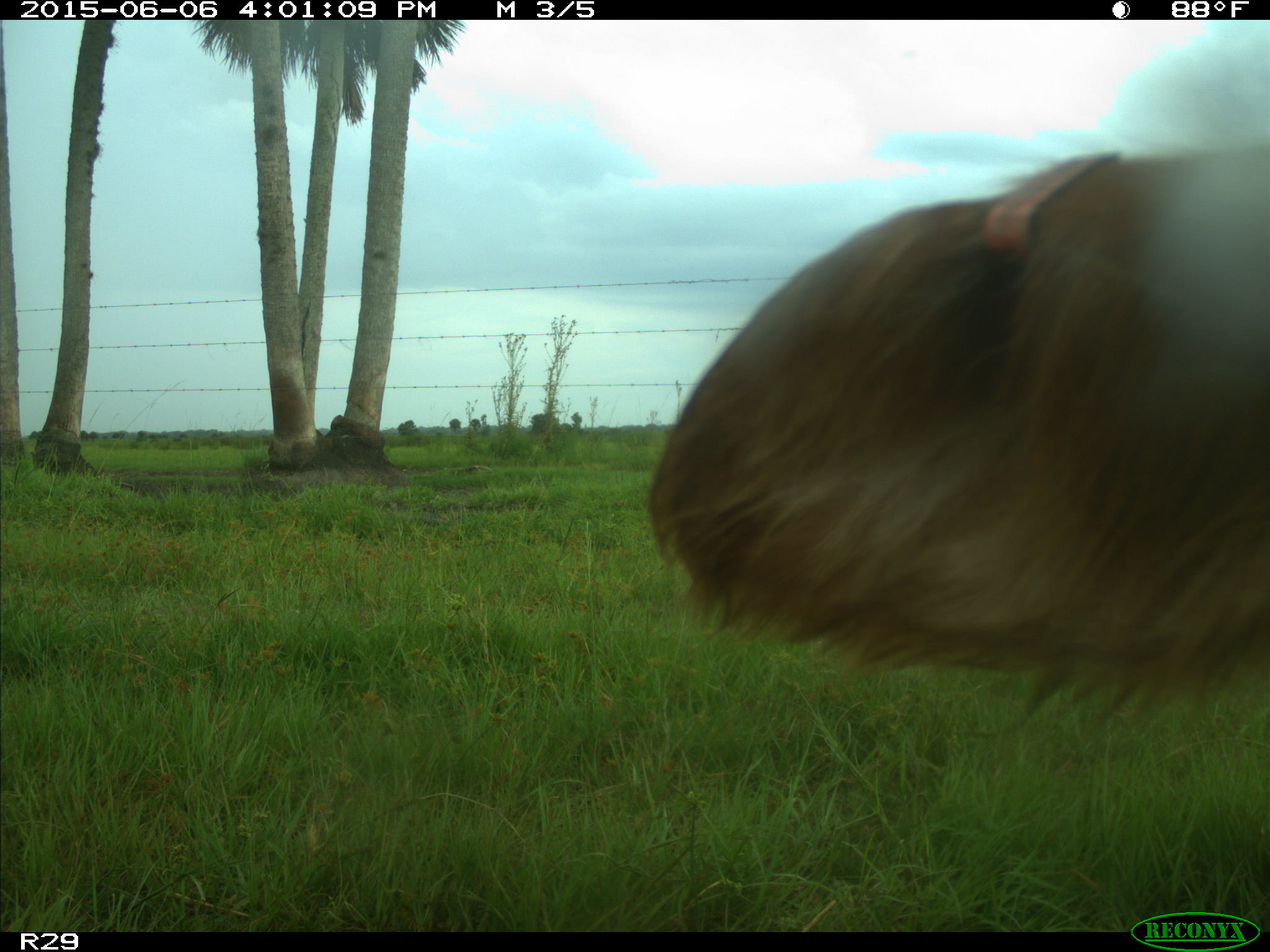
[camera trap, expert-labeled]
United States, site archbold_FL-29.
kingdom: Animalia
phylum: Chordata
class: Mammalia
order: Artiodactyla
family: Bovidae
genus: Bos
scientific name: Bos taurus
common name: domestic cow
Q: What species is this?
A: Bos taurus (domestic cow).